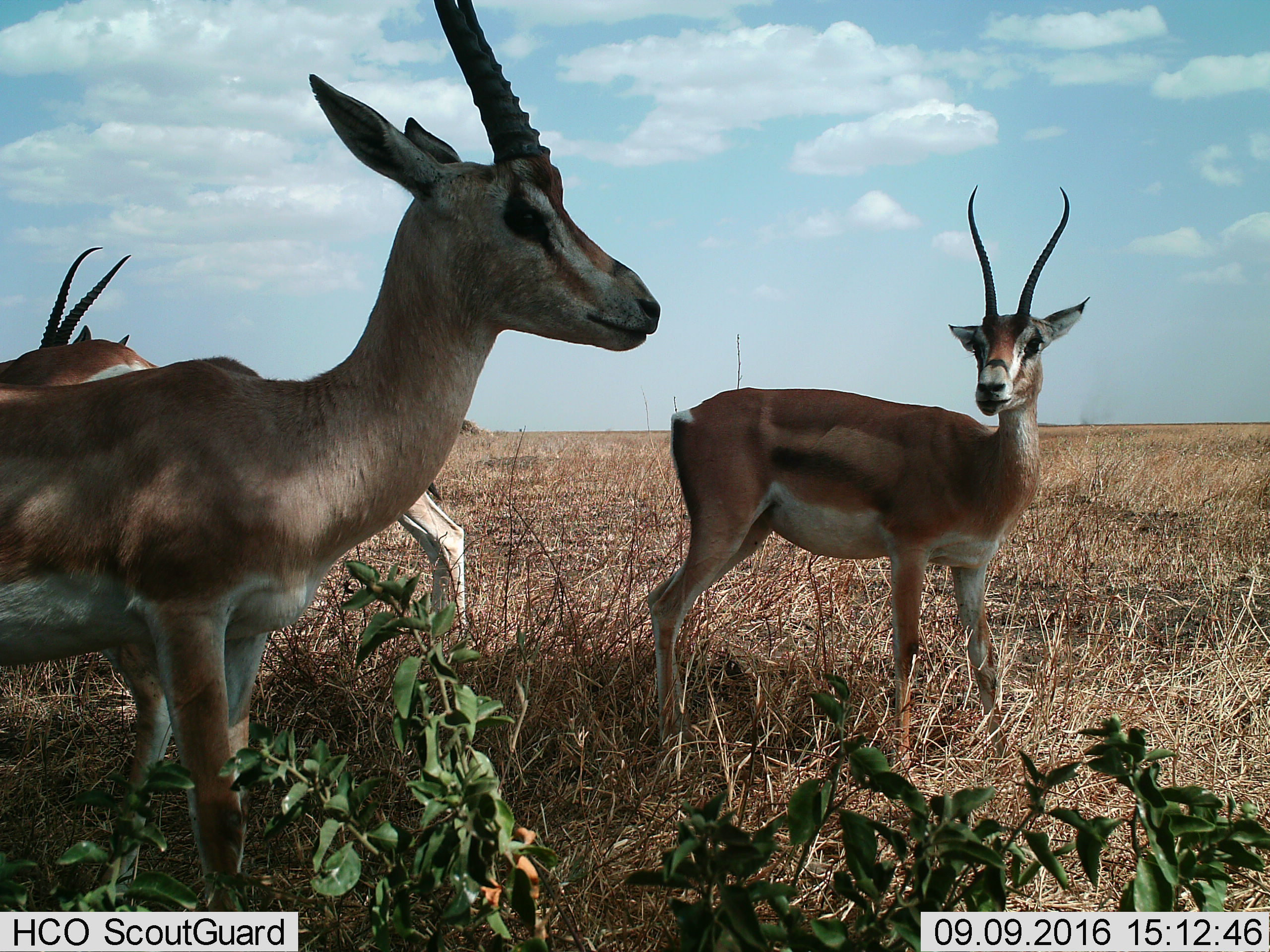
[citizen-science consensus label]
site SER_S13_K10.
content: unidentified animal